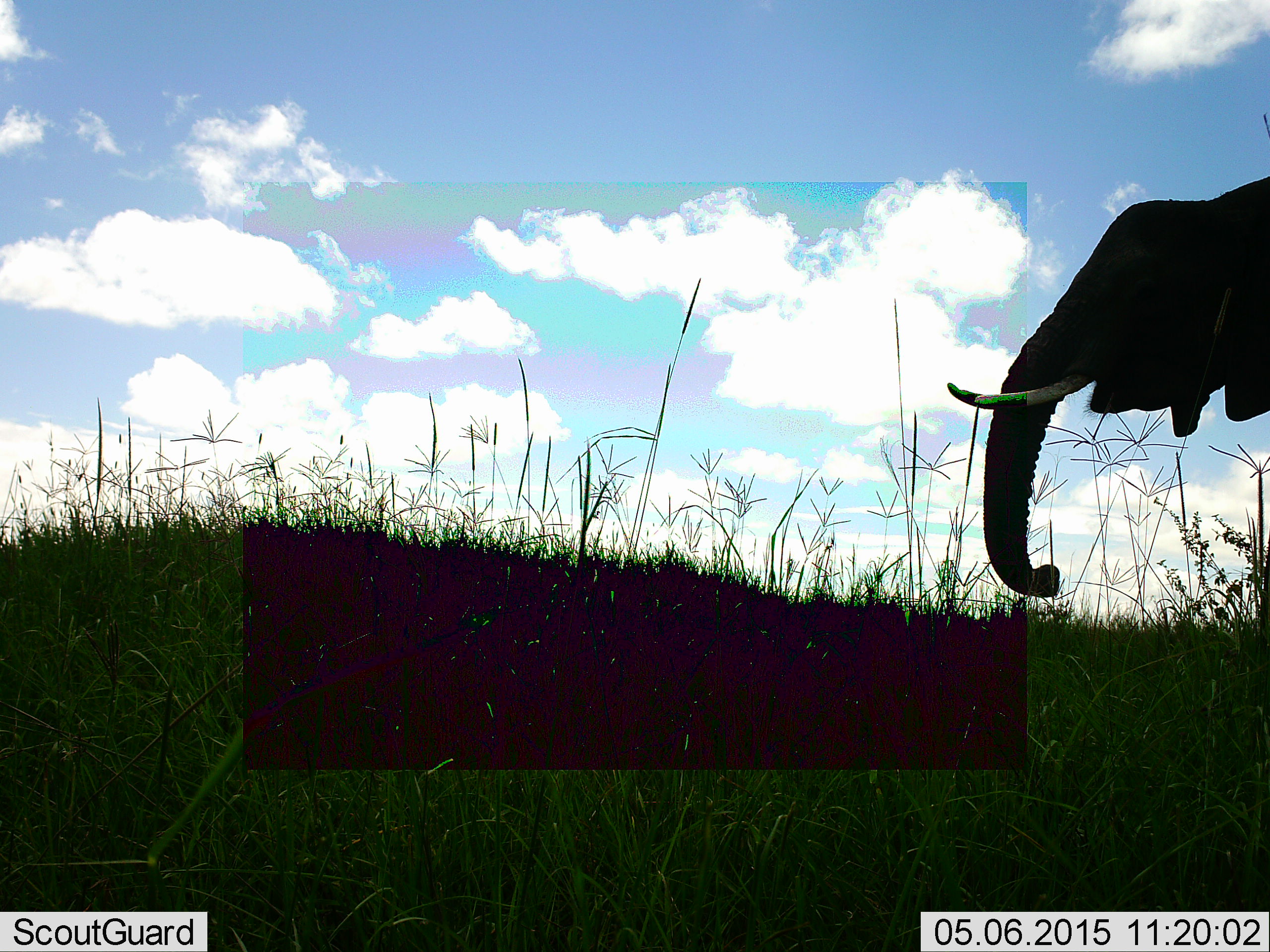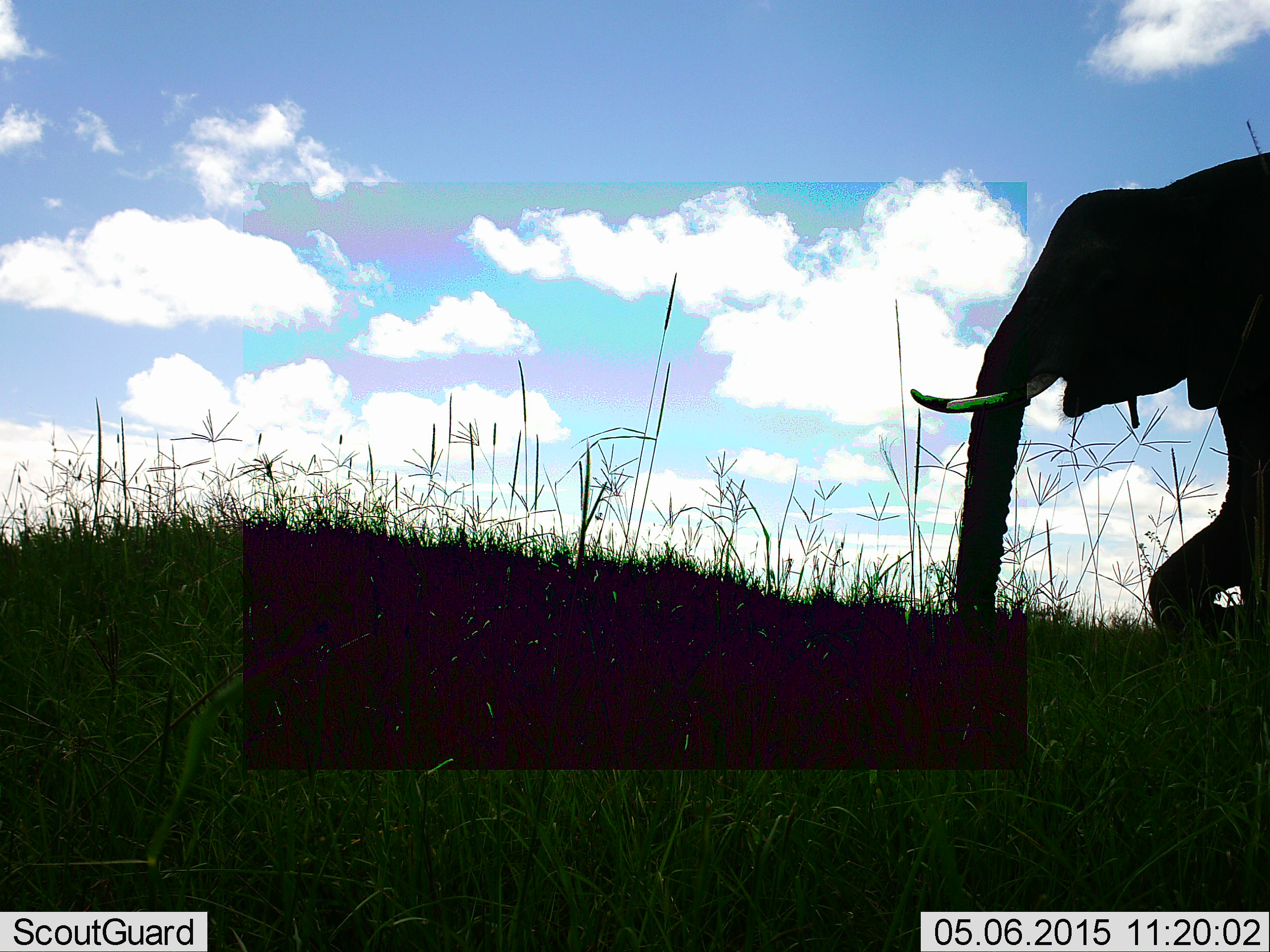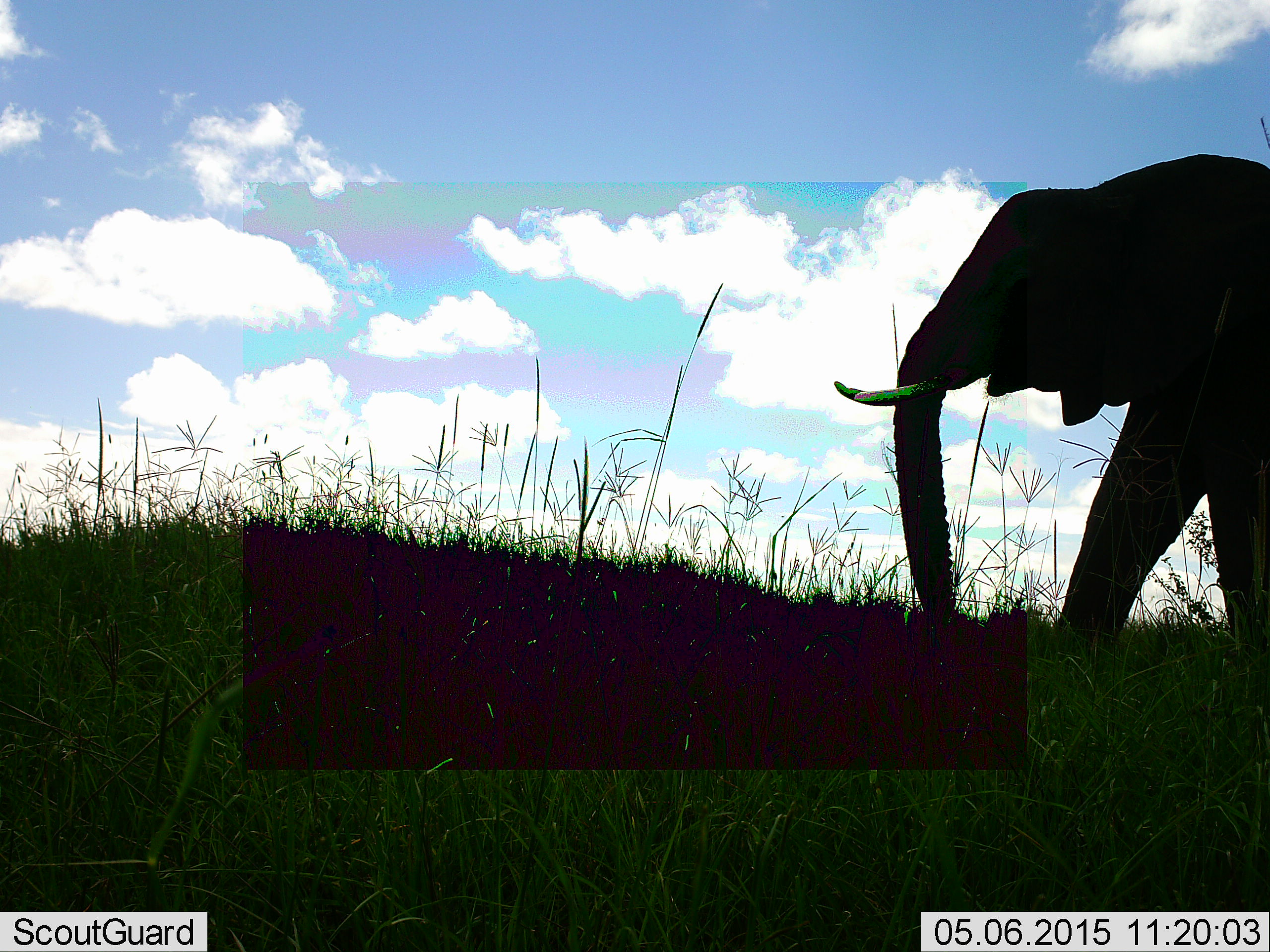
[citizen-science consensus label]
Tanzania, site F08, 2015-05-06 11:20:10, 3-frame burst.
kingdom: Animalia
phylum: Chordata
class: Mammalia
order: Proboscidea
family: Elephantidae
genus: Loxodonta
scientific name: Loxodonta africana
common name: african bush elephant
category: elephant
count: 1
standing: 20%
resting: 0%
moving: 90%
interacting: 0%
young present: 0%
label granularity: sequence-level